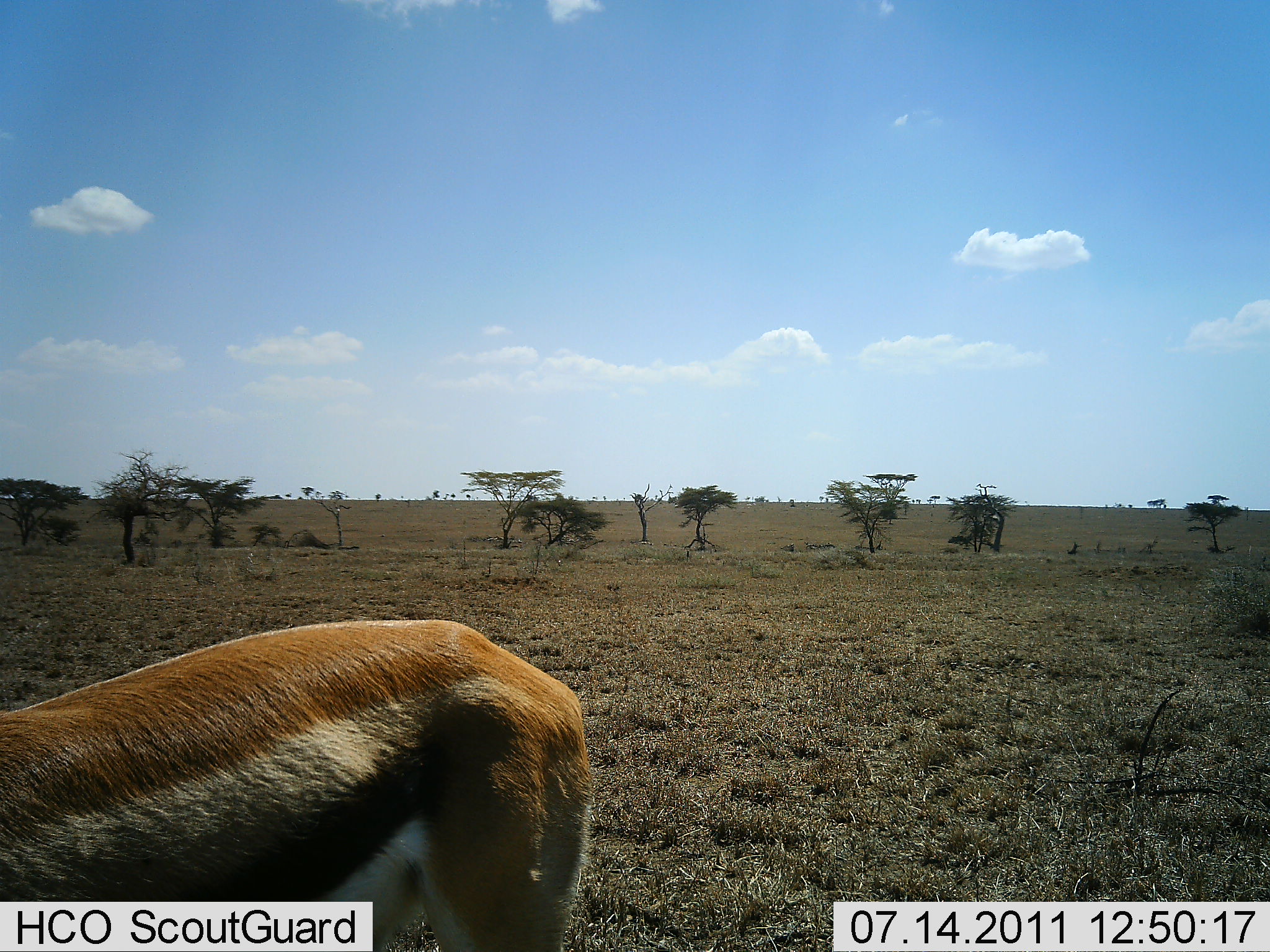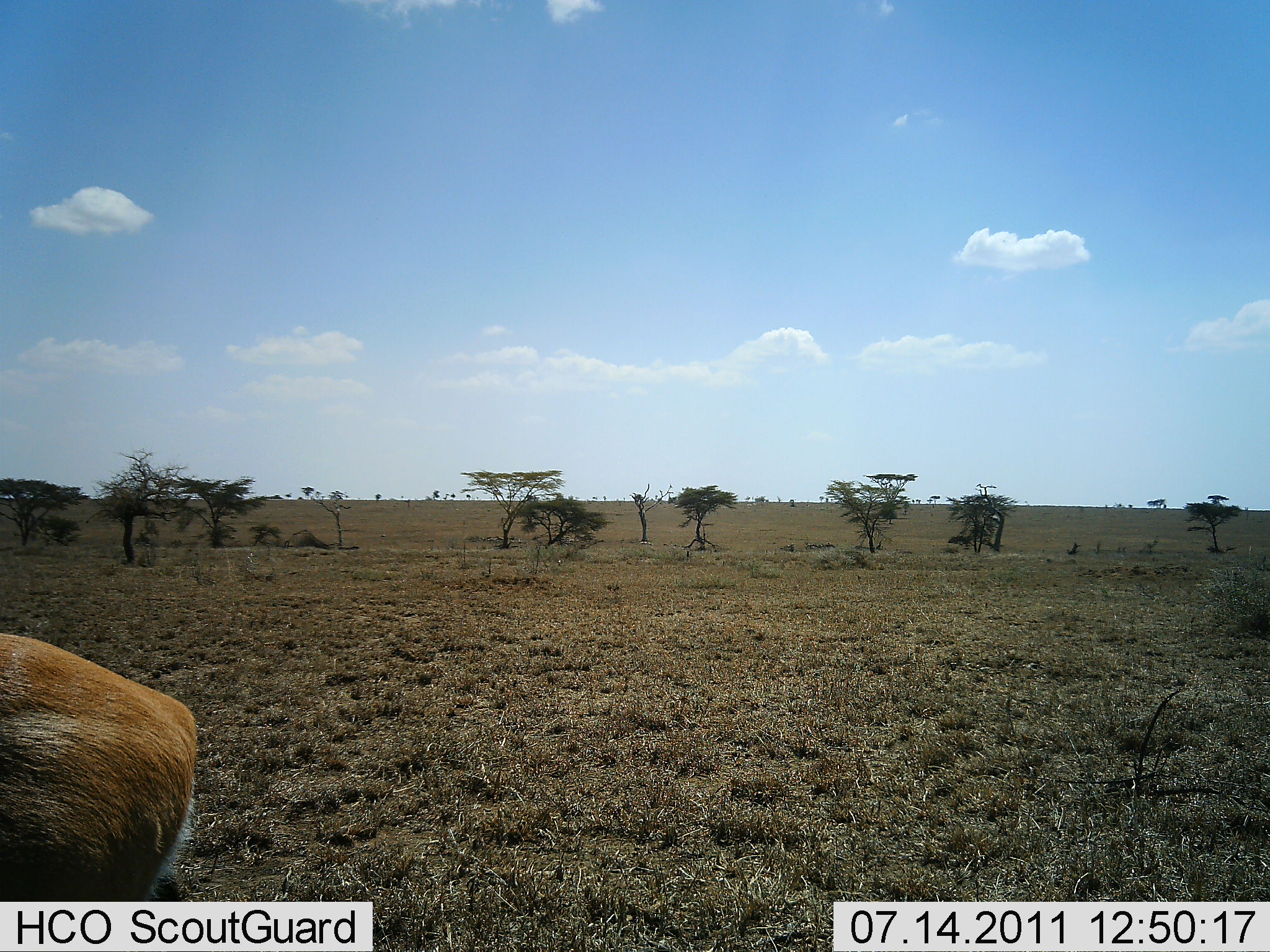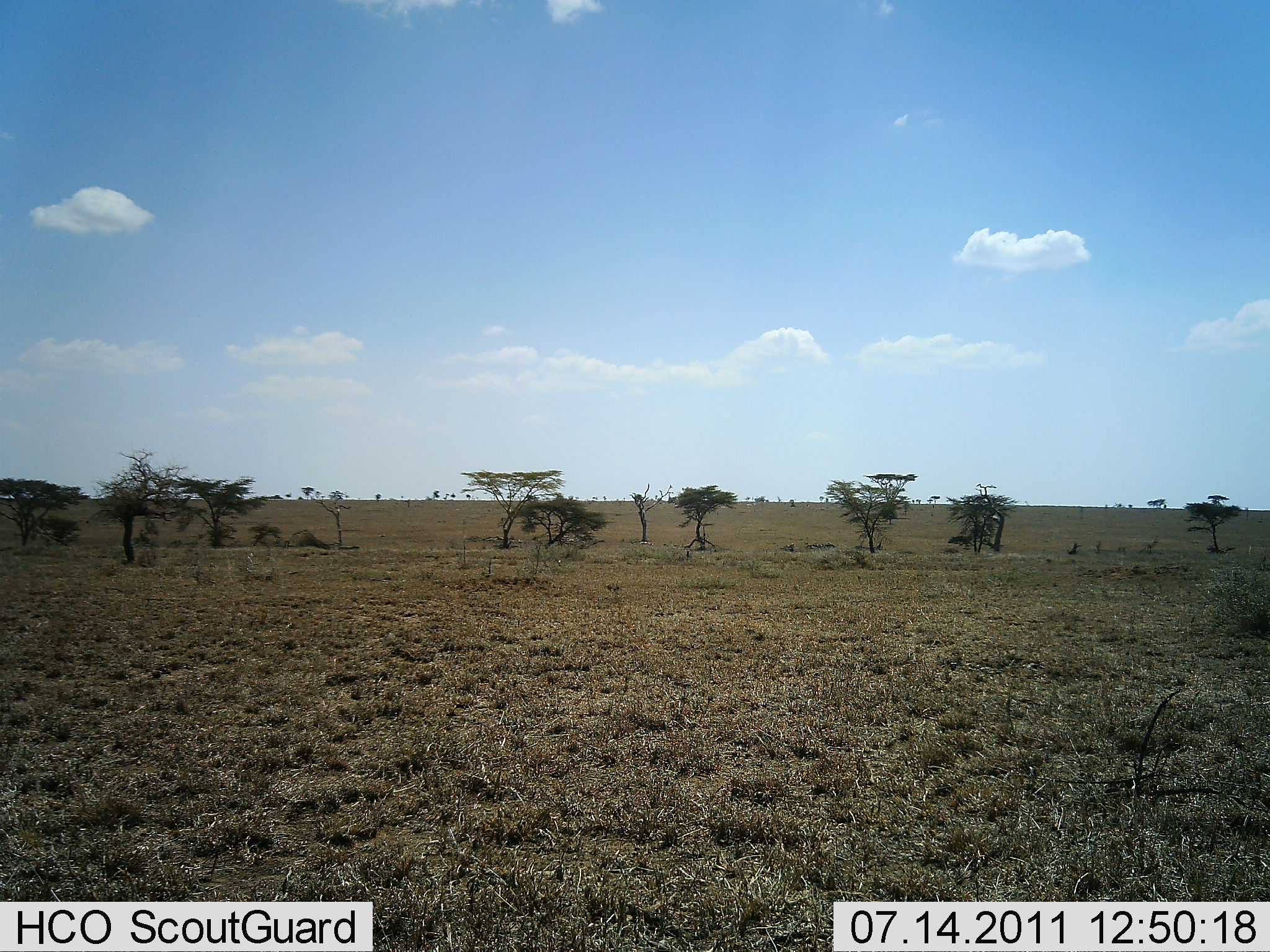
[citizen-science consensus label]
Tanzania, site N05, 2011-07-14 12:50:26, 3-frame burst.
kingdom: Animalia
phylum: Chordata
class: Mammalia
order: Artiodactyla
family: Bovidae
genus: Eudorcas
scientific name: Eudorcas thomsonii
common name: thomson's gazelle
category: gazellethomsons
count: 1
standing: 9%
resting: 0%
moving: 91%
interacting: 0%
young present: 0%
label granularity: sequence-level